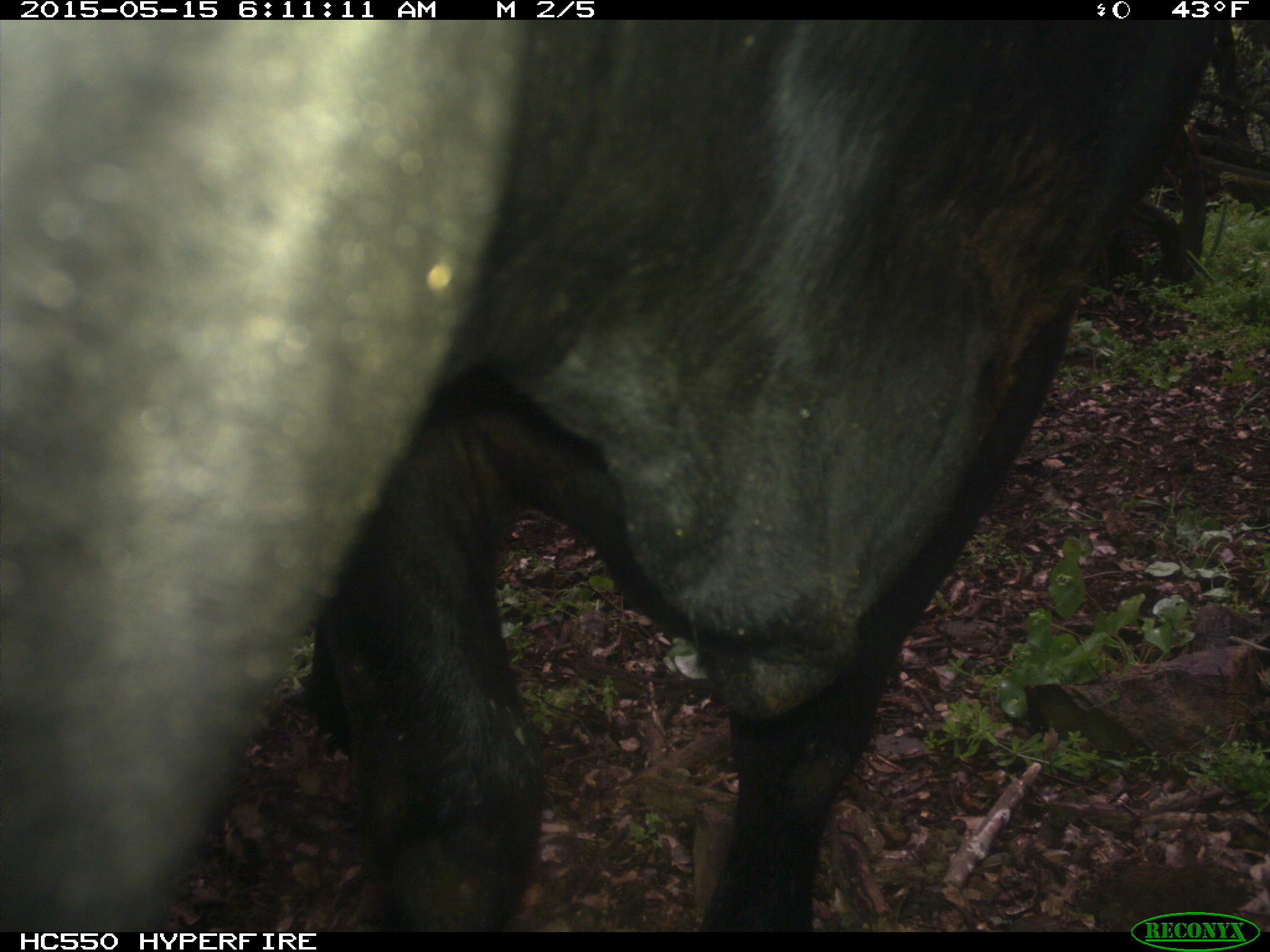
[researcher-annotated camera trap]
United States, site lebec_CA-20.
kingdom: Animalia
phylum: Chordata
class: Mammalia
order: Artiodactyla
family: Bovidae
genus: Bos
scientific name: Bos taurus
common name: domestic cow